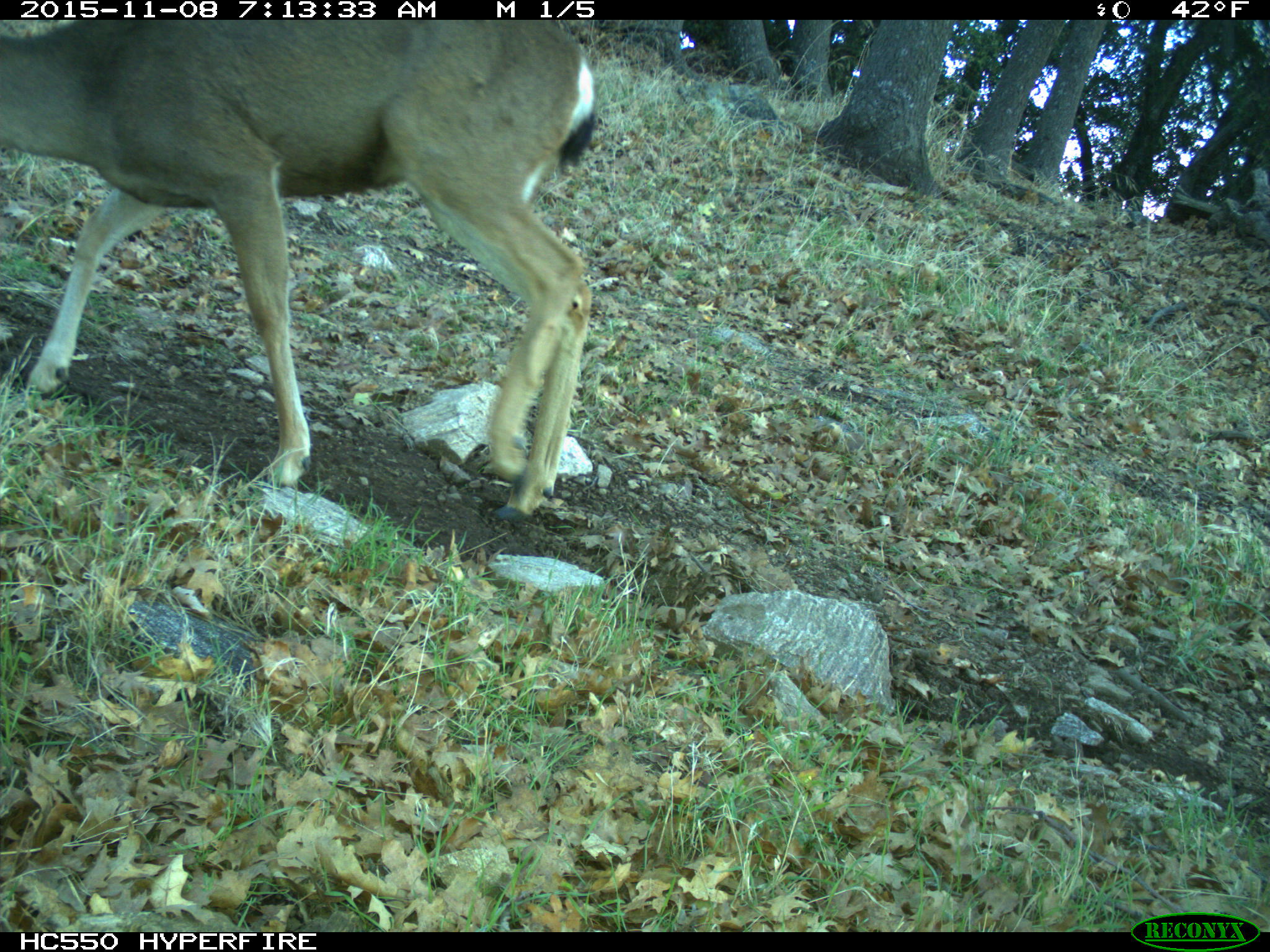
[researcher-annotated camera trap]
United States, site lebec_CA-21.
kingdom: Animalia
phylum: Chordata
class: Mammalia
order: Artiodactyla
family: Cervidae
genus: Odocoileus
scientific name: Odocoileus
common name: deer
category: unidentified deer